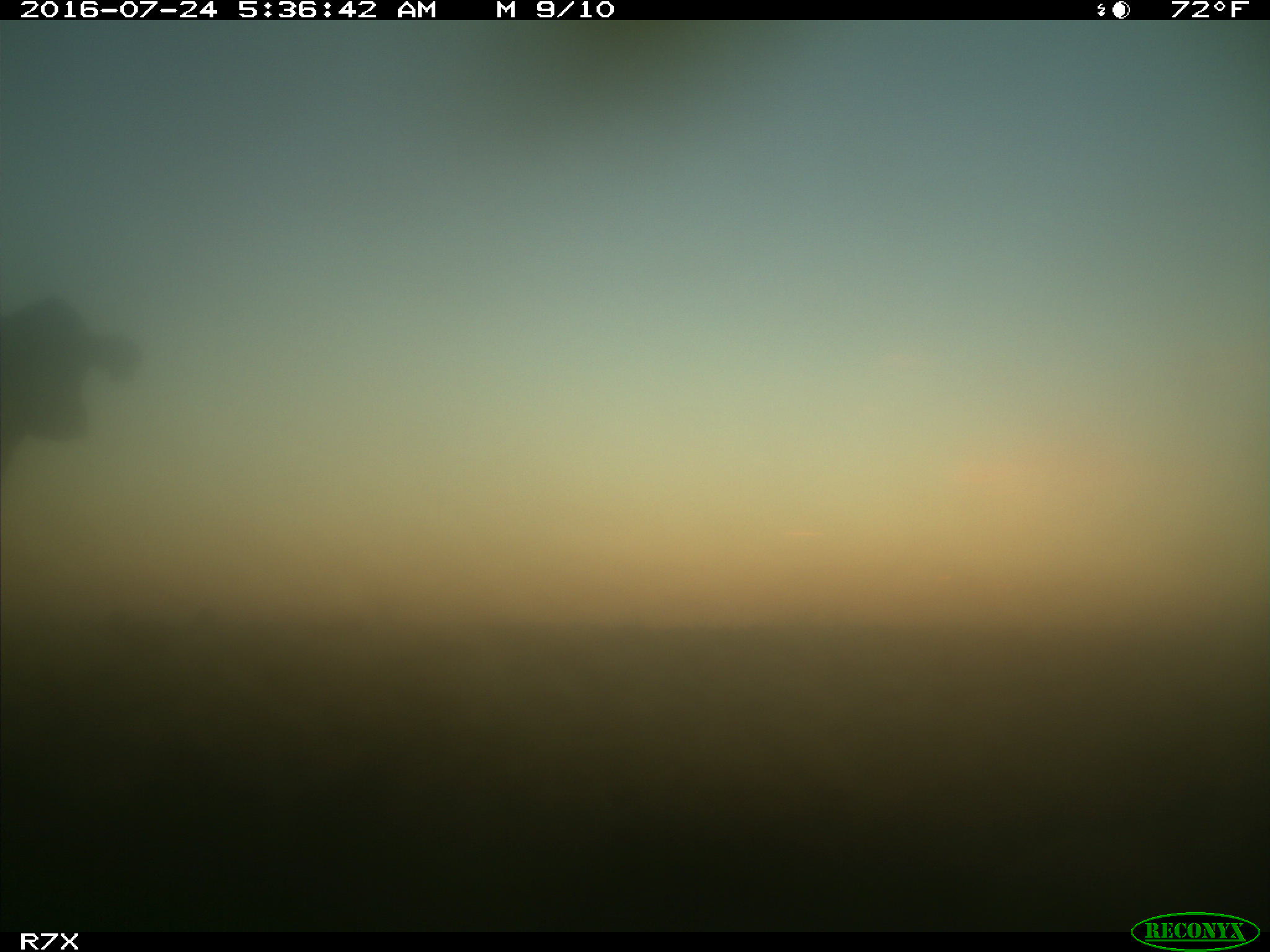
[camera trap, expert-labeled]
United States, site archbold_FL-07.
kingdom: Animalia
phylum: Chordata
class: Mammalia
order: Artiodactyla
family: Bovidae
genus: Bos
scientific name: Bos taurus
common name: domestic cow